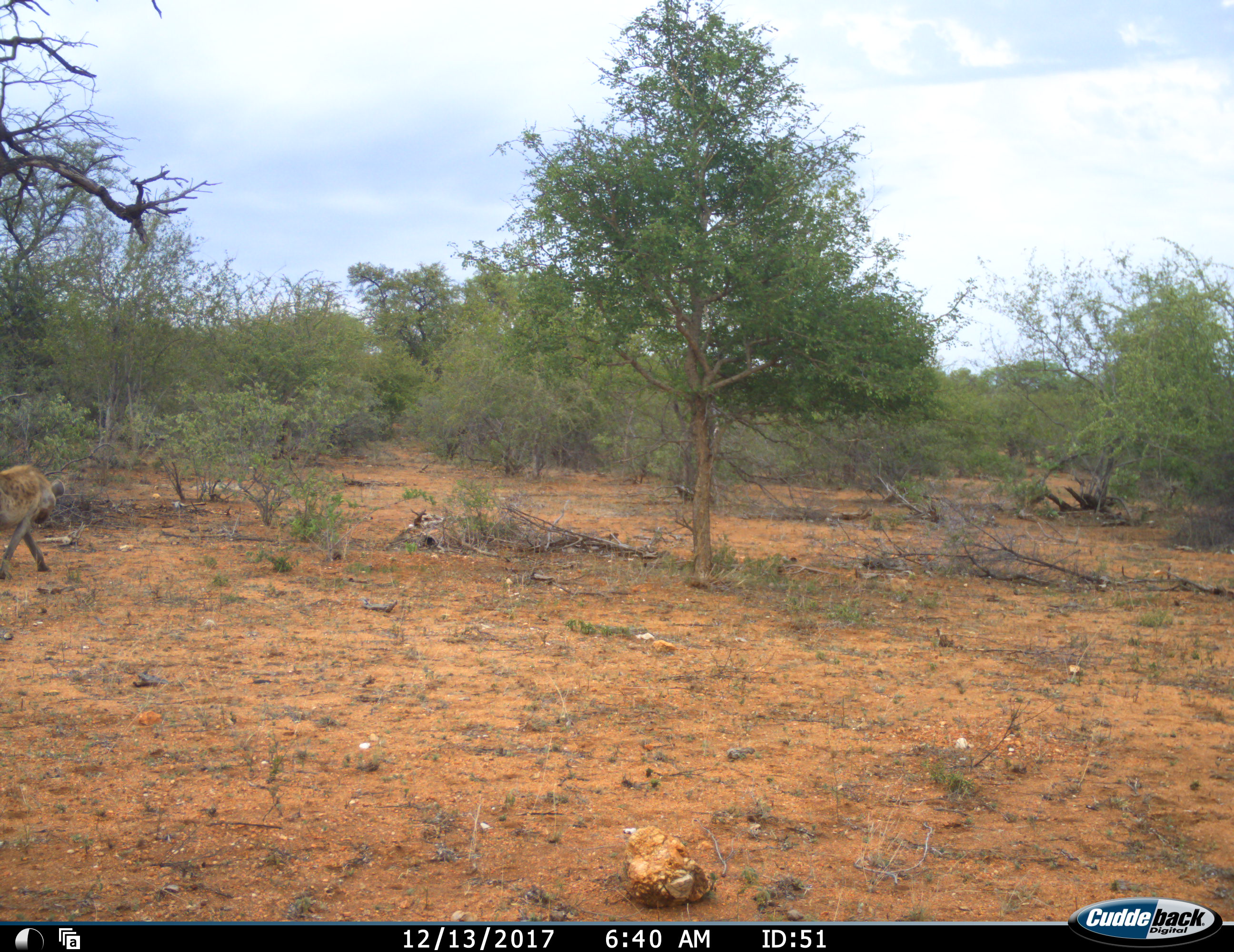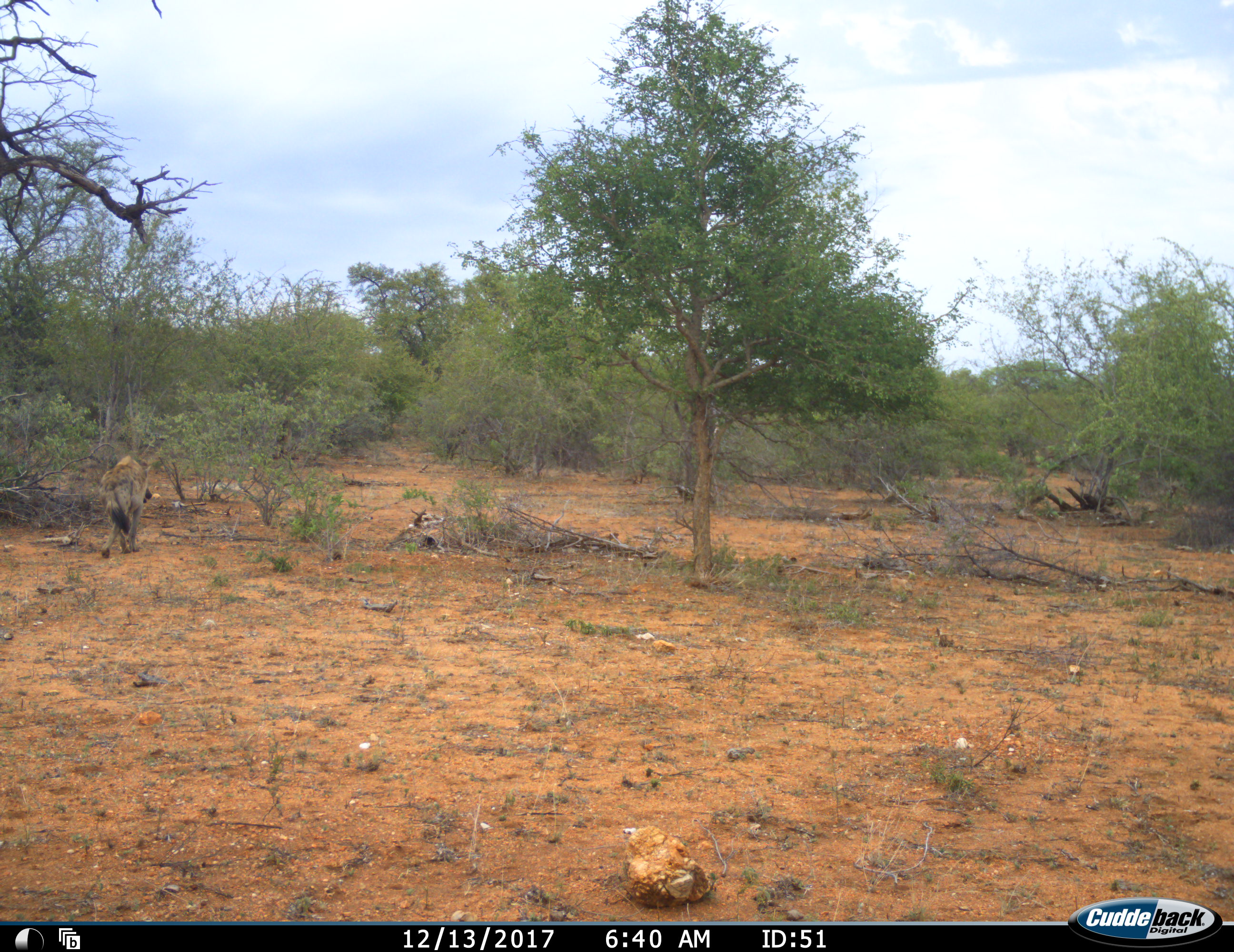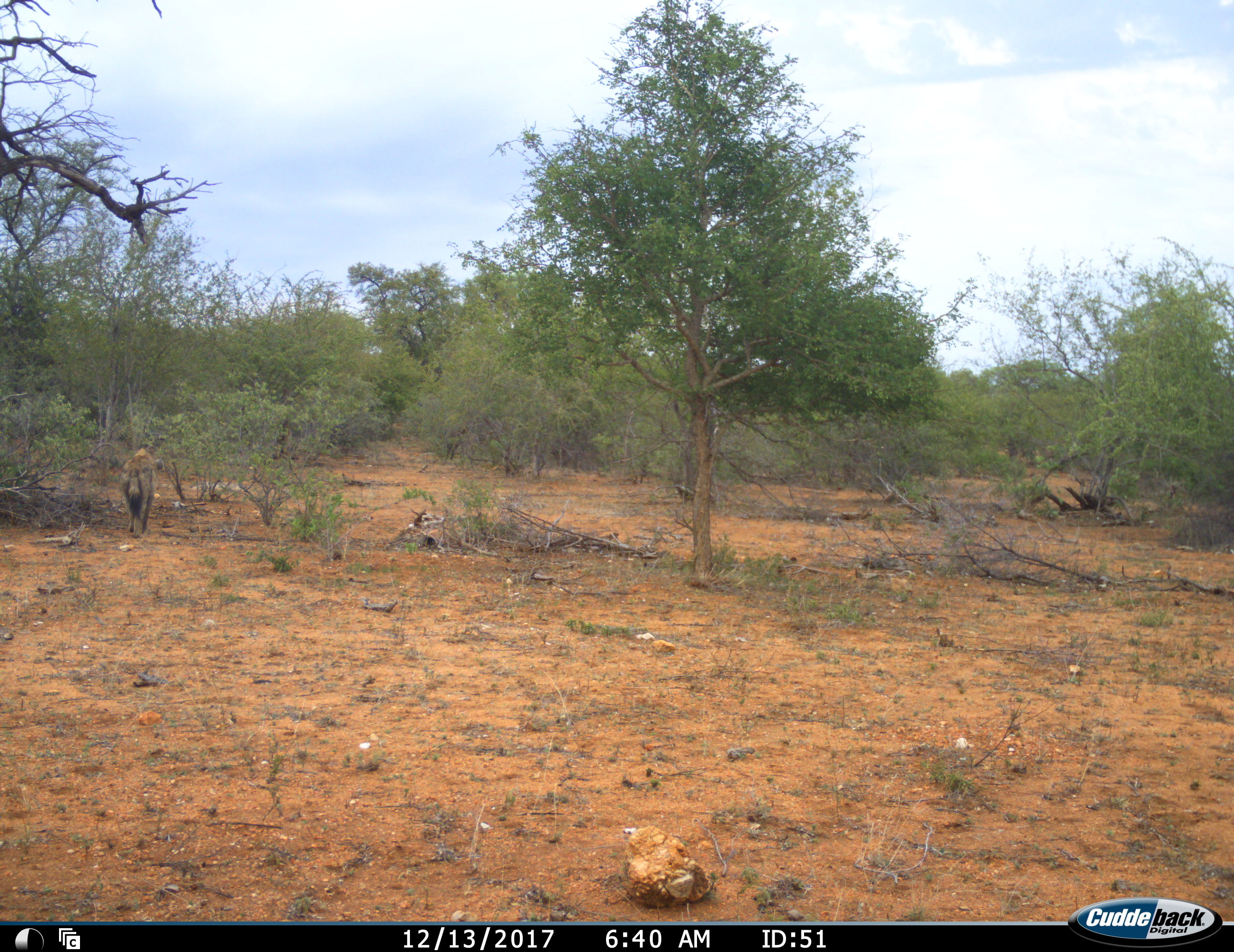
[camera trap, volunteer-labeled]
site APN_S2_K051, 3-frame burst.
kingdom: Animalia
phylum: Chordata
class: Mammalia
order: Carnivora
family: Hyaenidae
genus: Crocuta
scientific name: Crocuta crocuta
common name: spotted hyena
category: hyenaspotted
Hyenaspotted (spotted hyena) (Crocuta crocuta), count 1. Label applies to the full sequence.